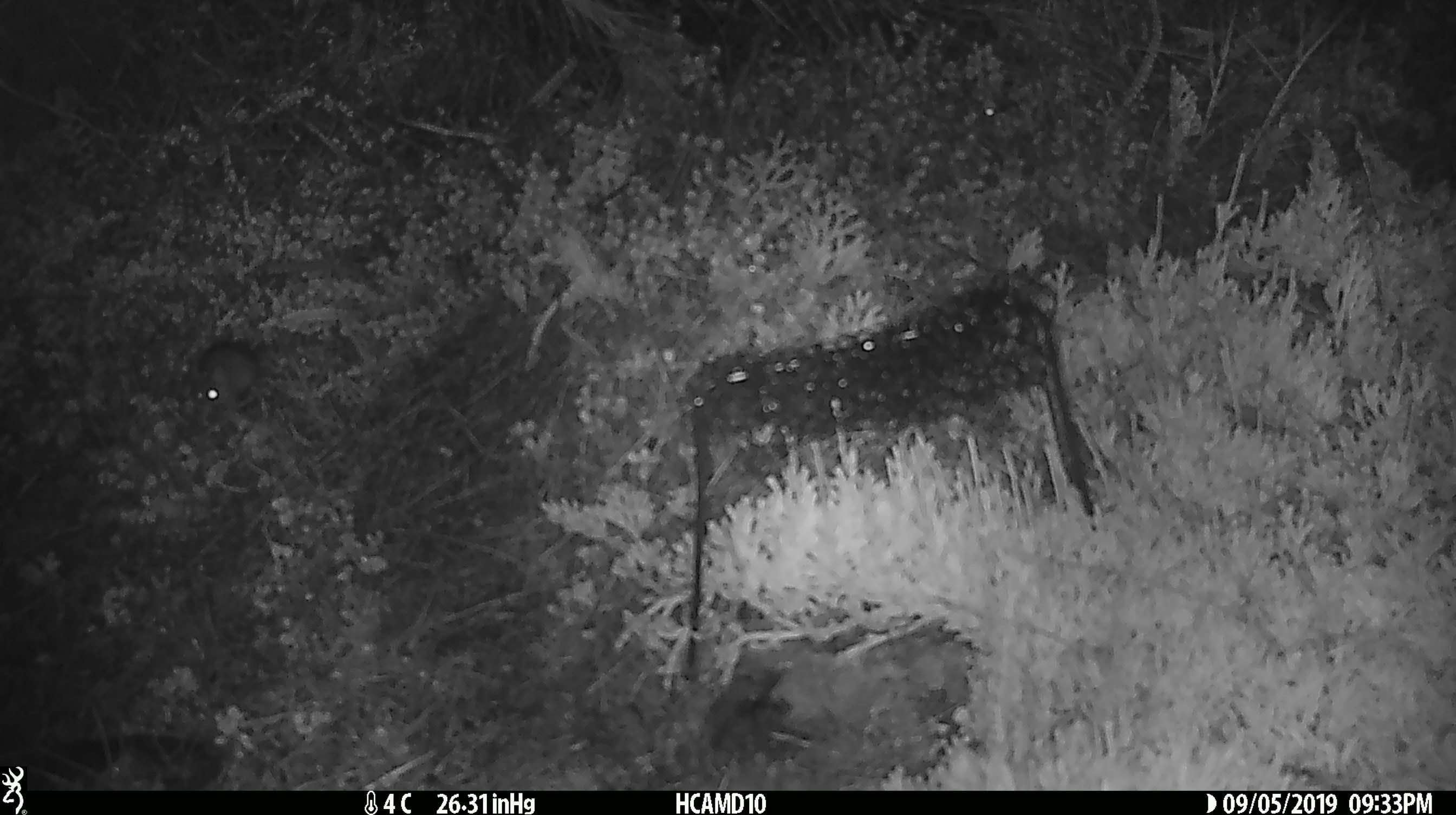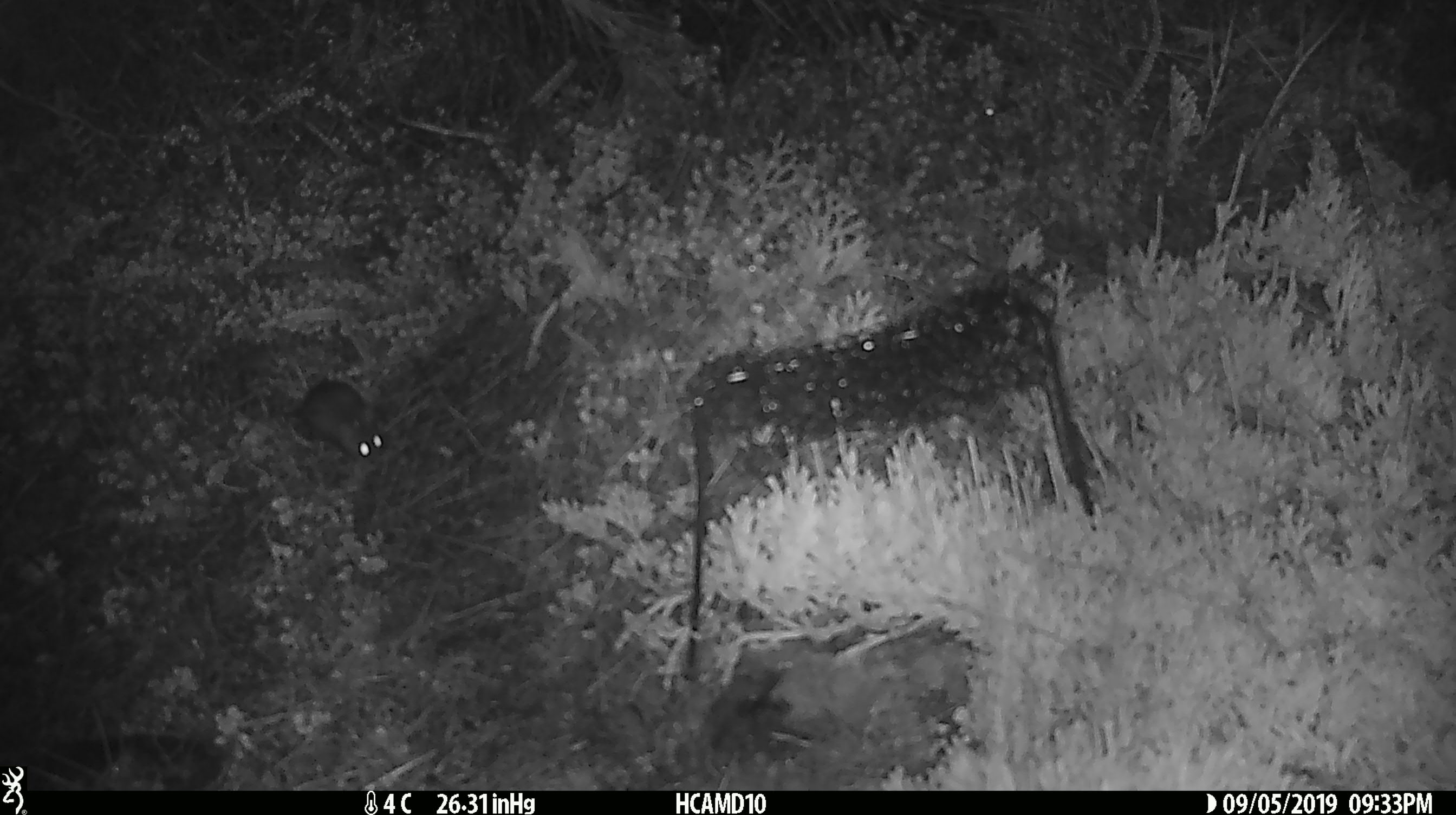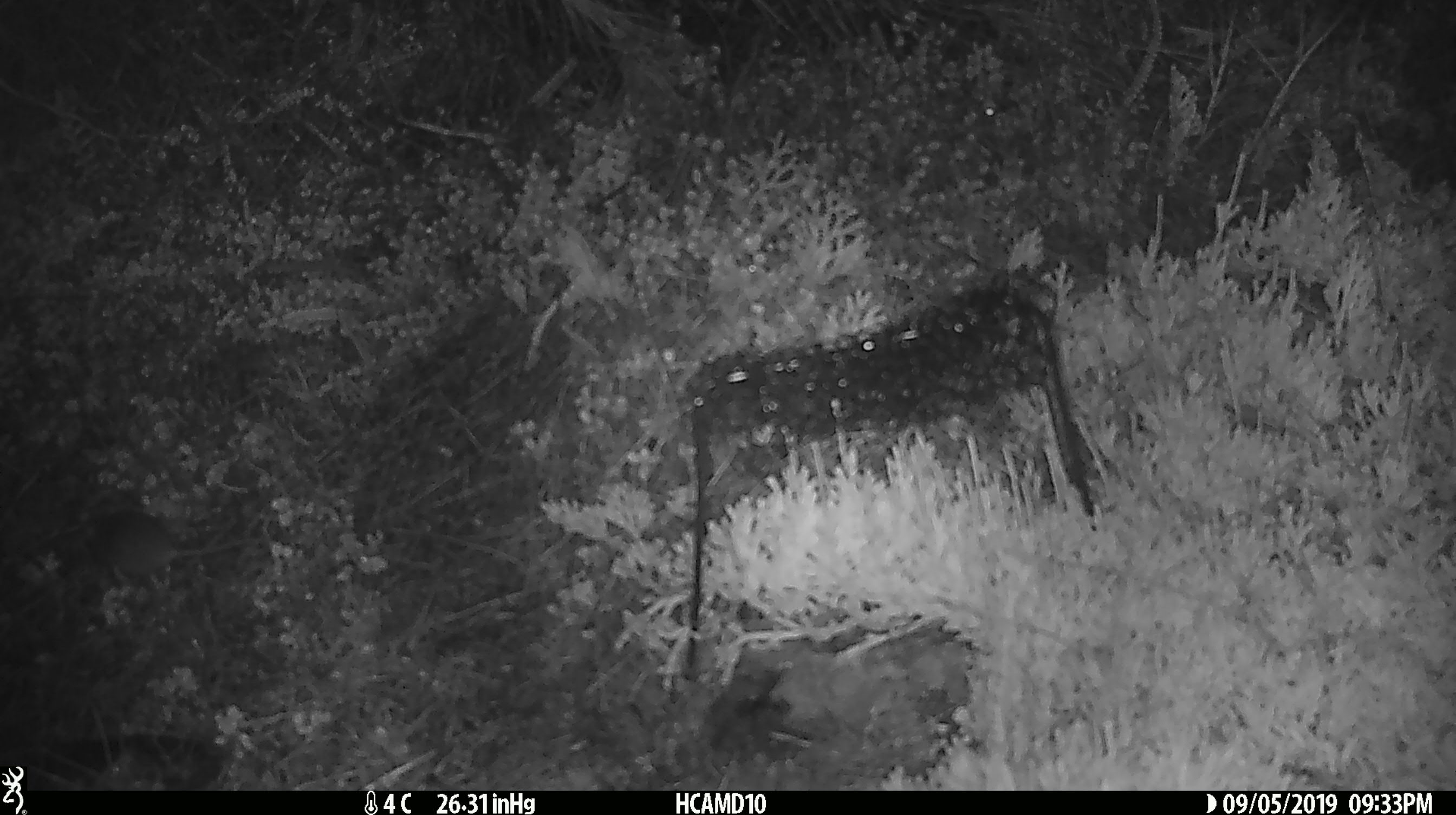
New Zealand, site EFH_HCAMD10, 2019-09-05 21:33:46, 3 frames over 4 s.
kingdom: Animalia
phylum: Chordata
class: Mammalia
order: Rodentia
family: Muridae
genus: Mus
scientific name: Mus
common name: mouse